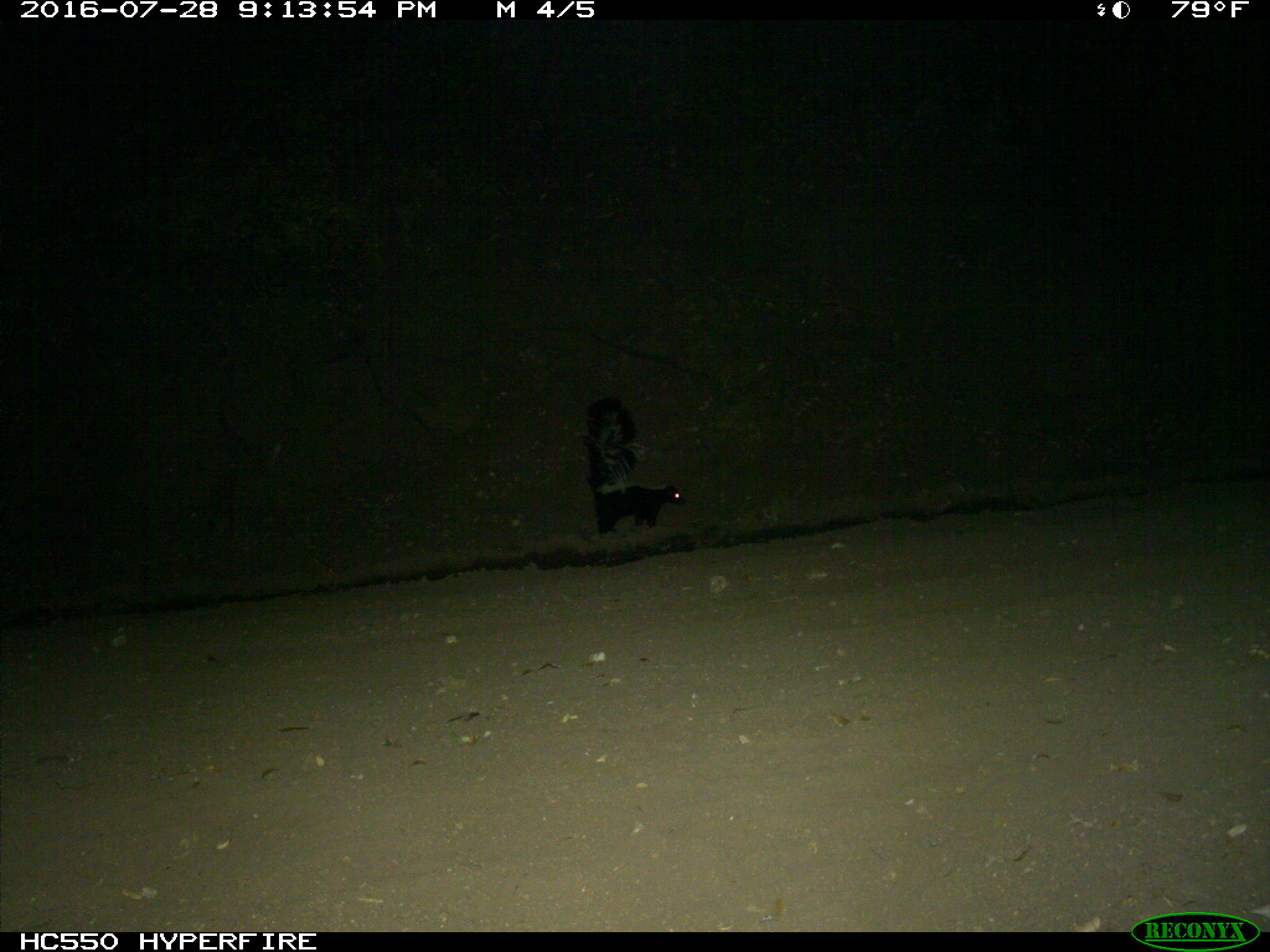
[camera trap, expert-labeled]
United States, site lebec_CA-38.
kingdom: Animalia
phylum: Chordata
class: Mammalia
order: Carnivora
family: Mephitidae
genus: Mephitis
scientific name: Mephitis mephitis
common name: striped skunk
Mephitis mephitis (striped skunk).